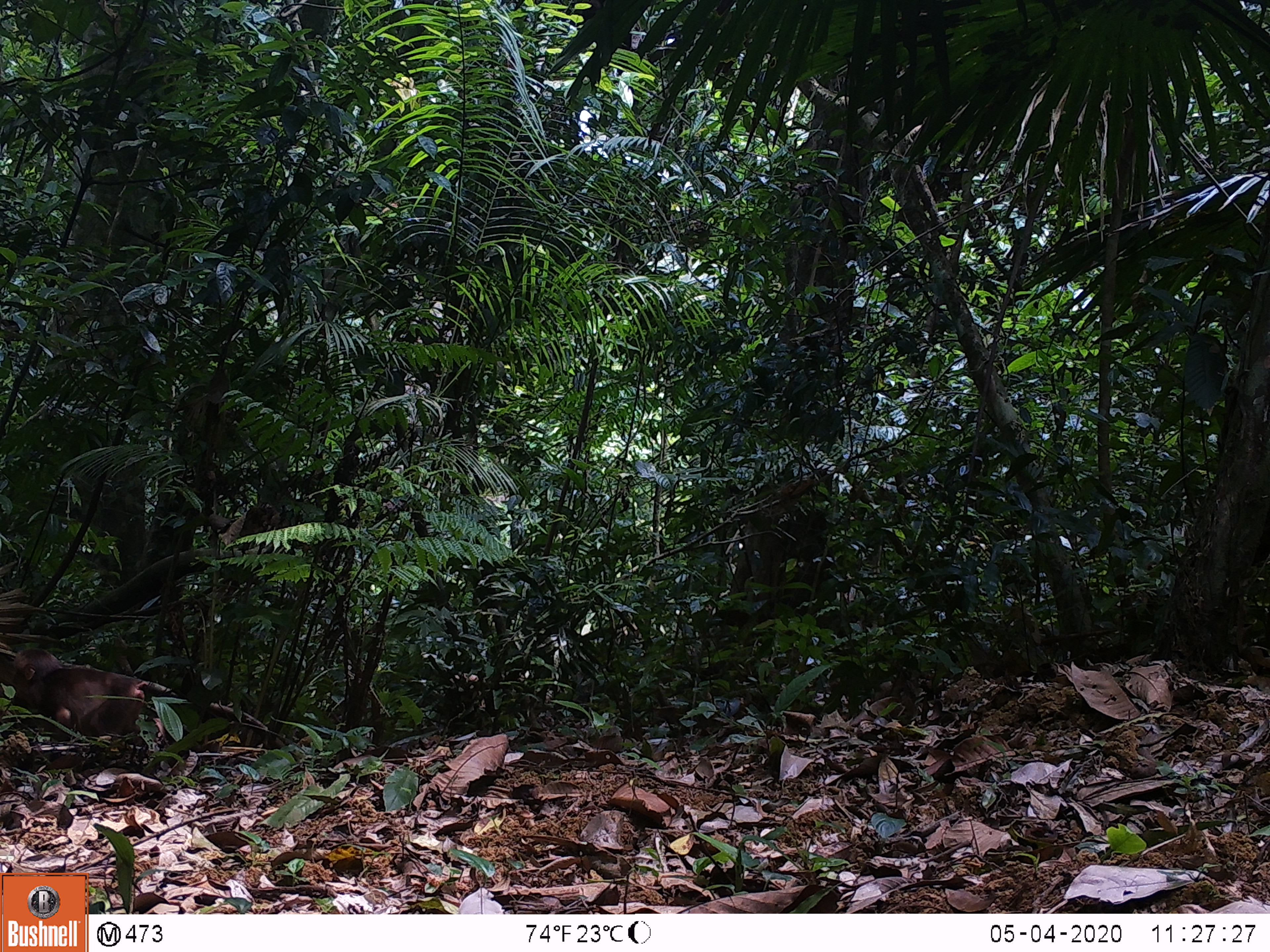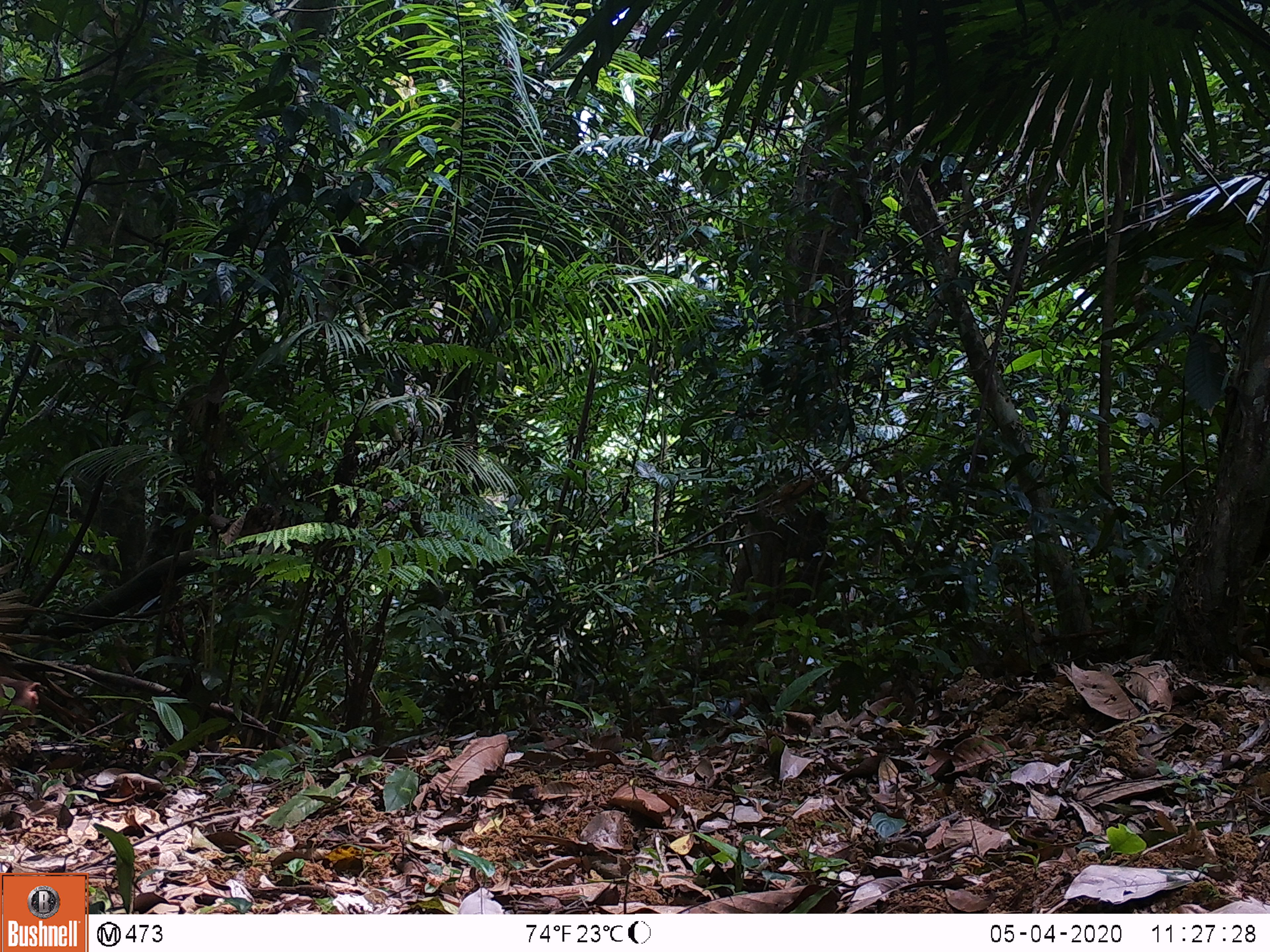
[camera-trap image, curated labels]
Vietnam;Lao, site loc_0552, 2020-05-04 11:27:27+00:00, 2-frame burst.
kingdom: Animalia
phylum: Chordata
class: Mammalia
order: Primates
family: Cercopithecidae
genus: Macaca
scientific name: Macaca arctoides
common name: stump-tailed macaque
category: stump tailed macaque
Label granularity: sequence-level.